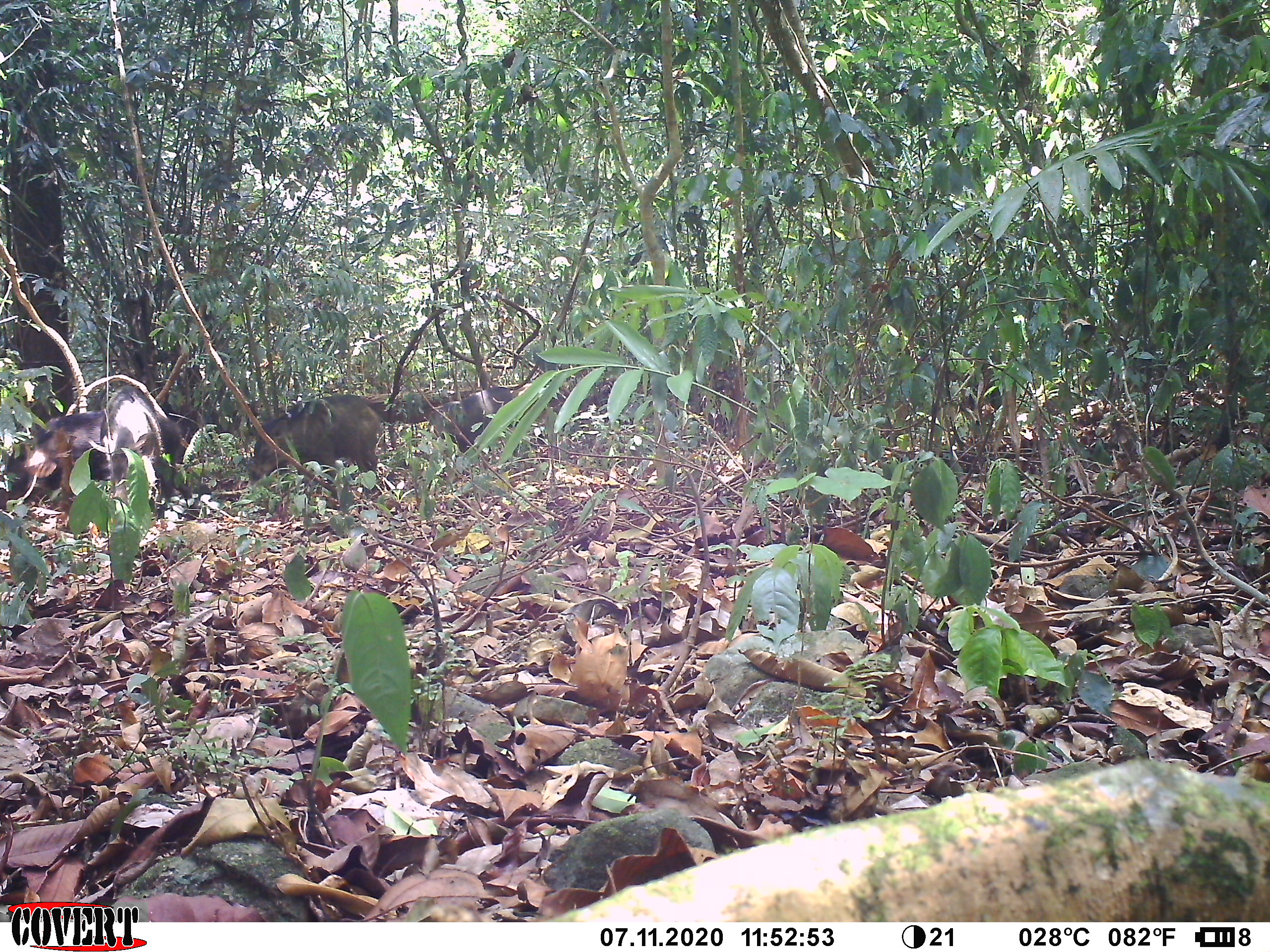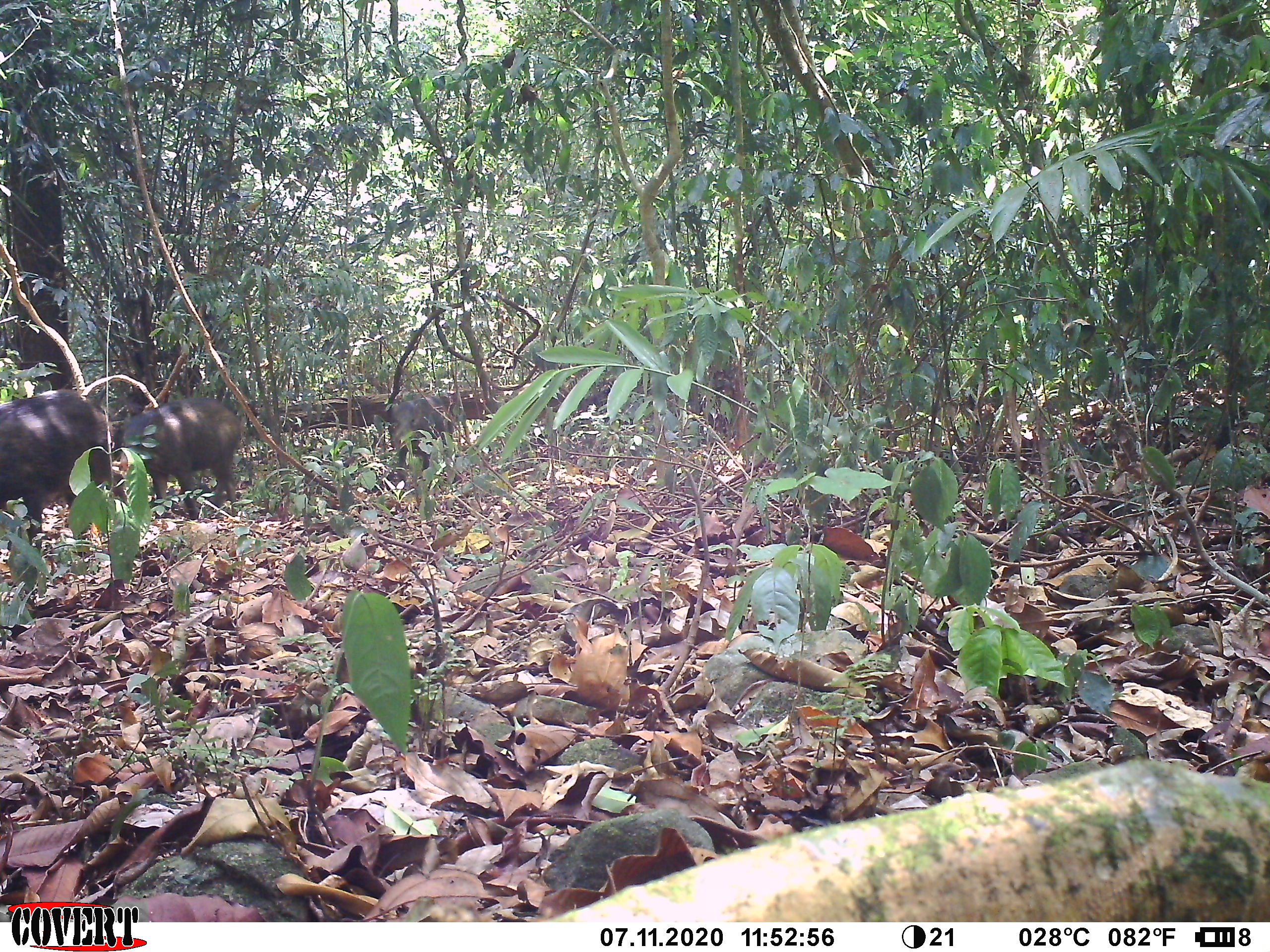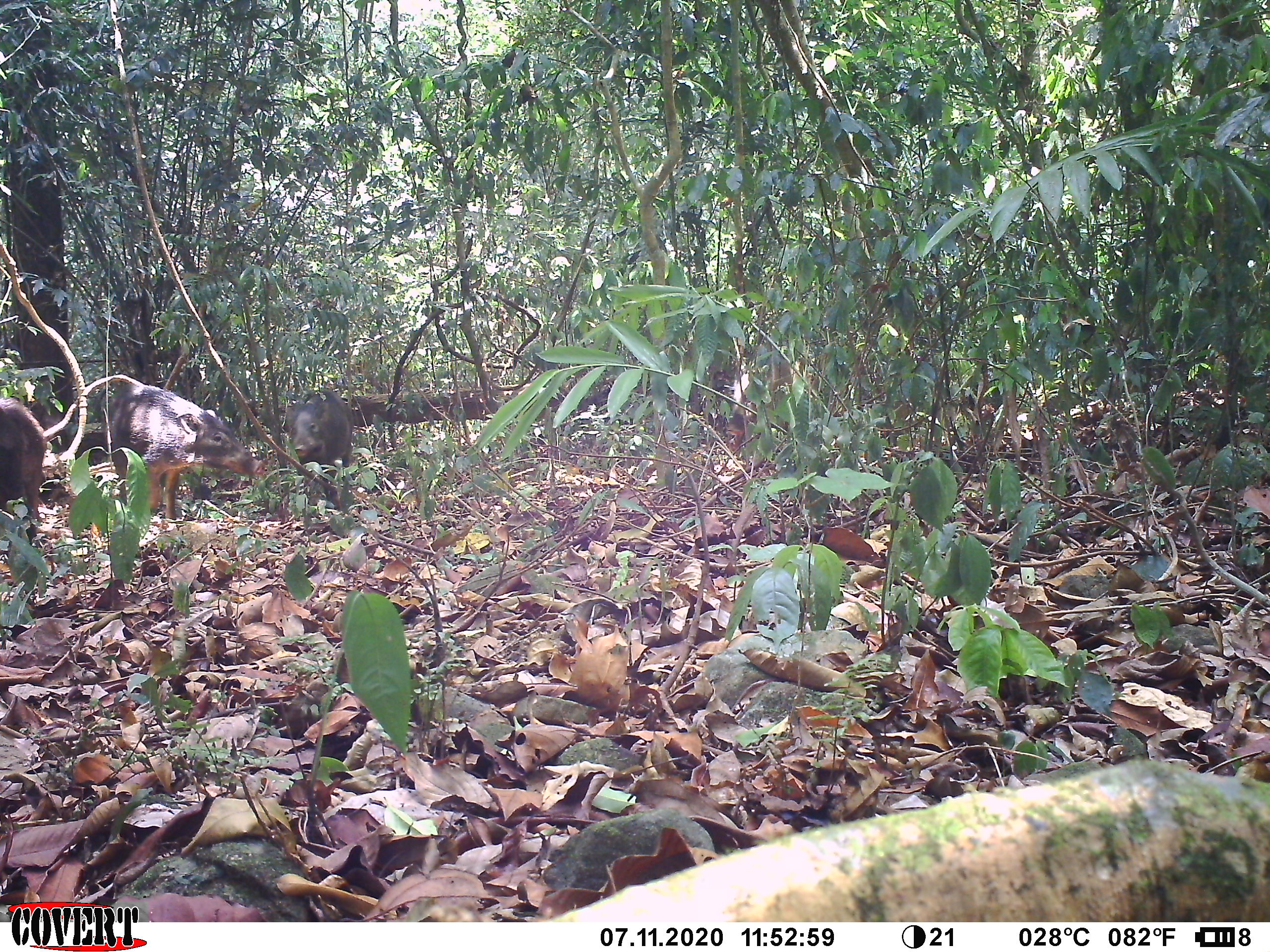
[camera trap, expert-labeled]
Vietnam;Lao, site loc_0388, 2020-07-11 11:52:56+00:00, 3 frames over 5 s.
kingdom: Animalia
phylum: Chordata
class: Mammalia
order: Artiodactyla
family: Suidae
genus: Sus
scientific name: Sus scrofa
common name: eurasian wild pig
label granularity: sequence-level